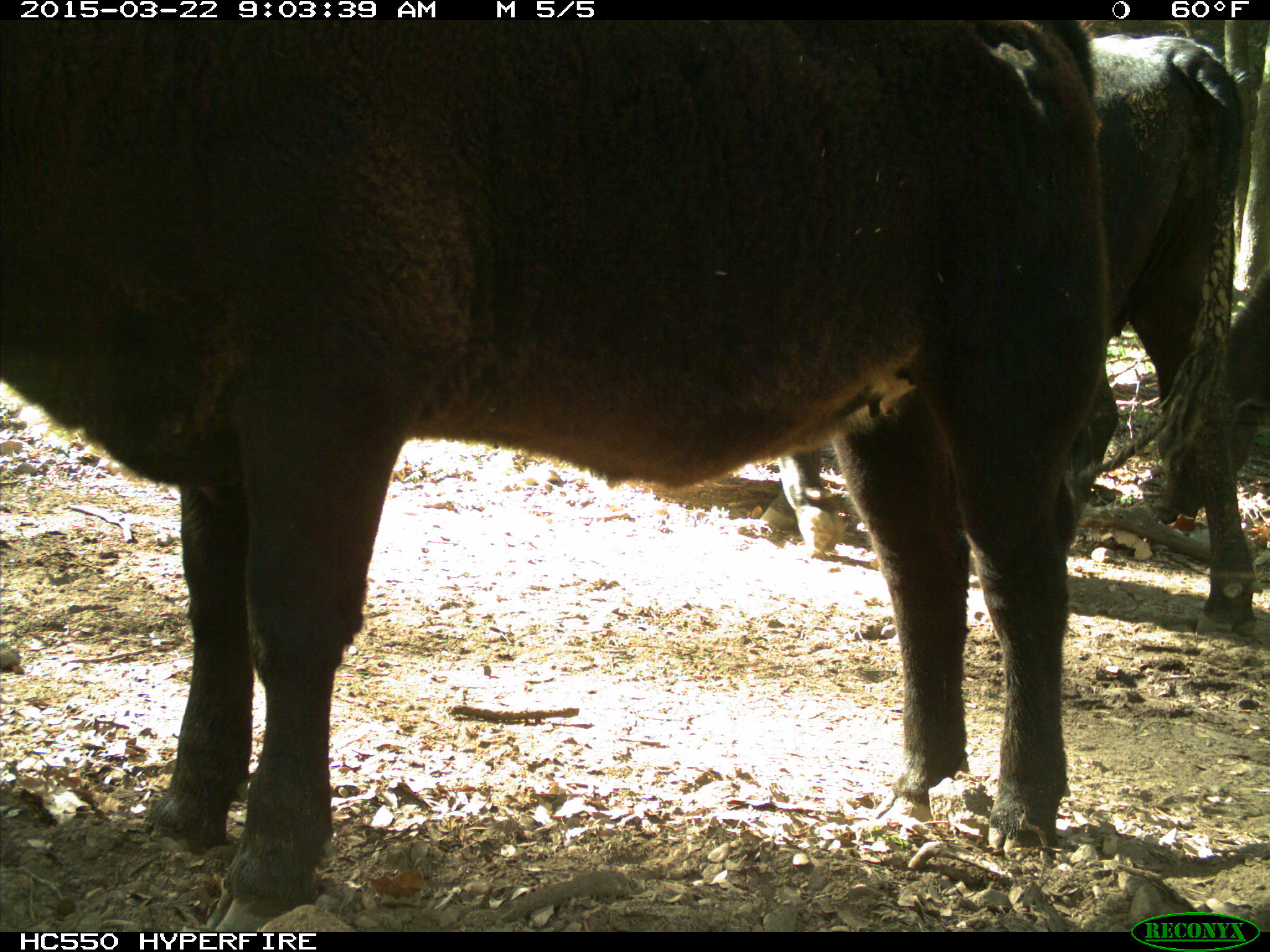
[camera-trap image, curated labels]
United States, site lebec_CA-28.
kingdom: Animalia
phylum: Chordata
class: Mammalia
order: Artiodactyla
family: Bovidae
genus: Bos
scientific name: Bos taurus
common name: domestic cow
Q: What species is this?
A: Bos taurus (domestic cow).